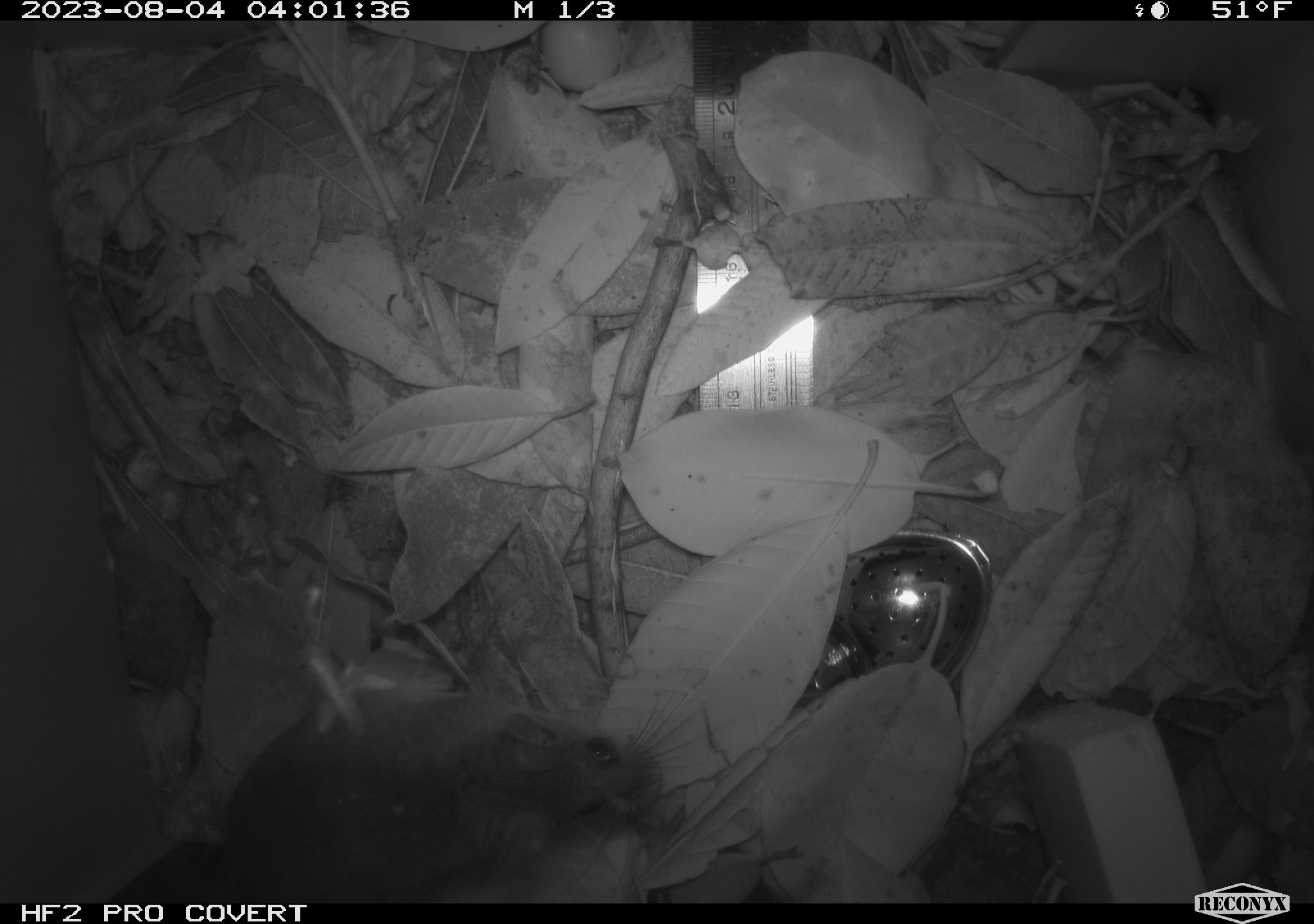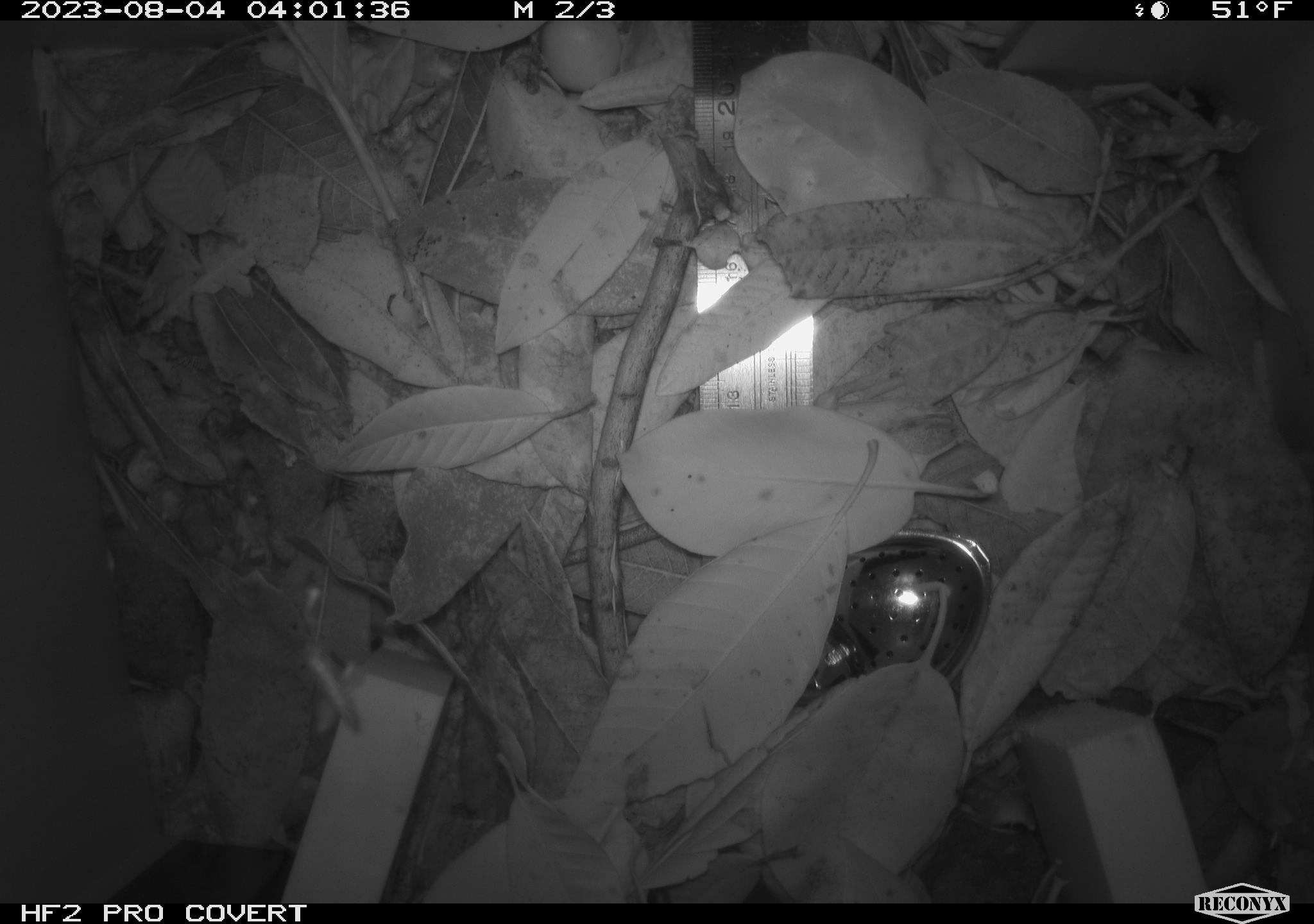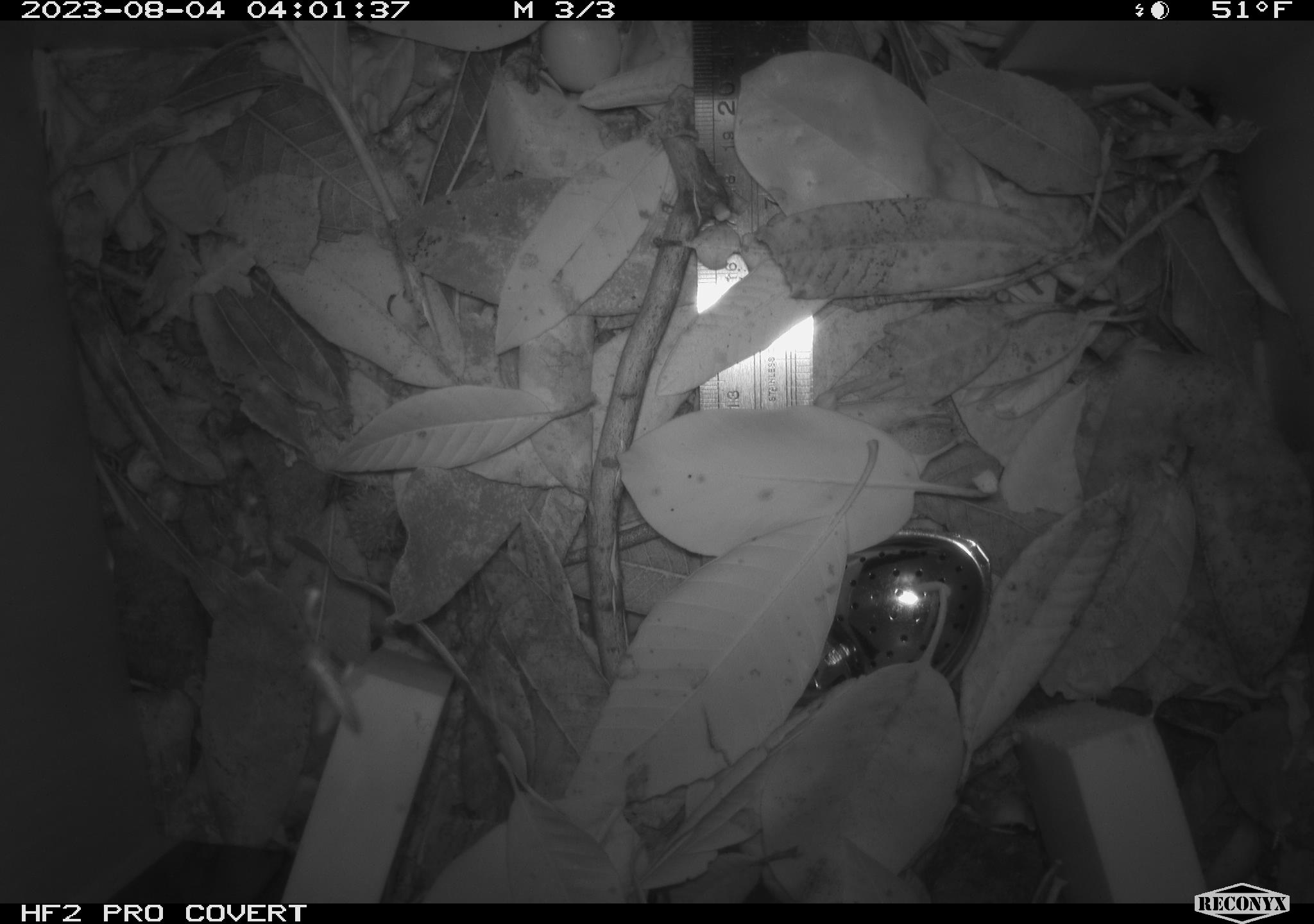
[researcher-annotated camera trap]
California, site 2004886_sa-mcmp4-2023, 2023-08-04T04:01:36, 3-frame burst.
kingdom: Animalia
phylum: Chordata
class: Mammalia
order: Rodentia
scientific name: Rodentia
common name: mouse species